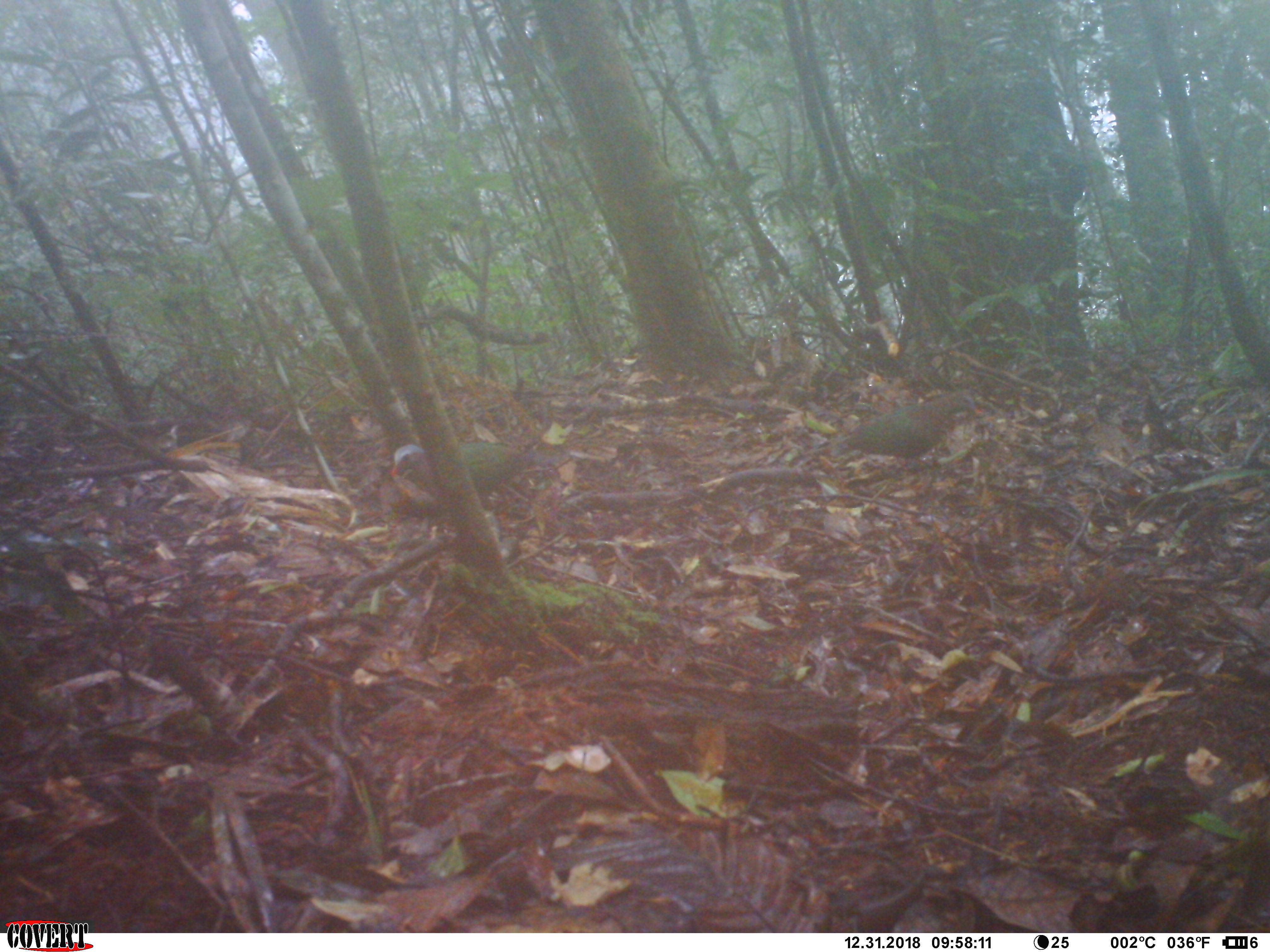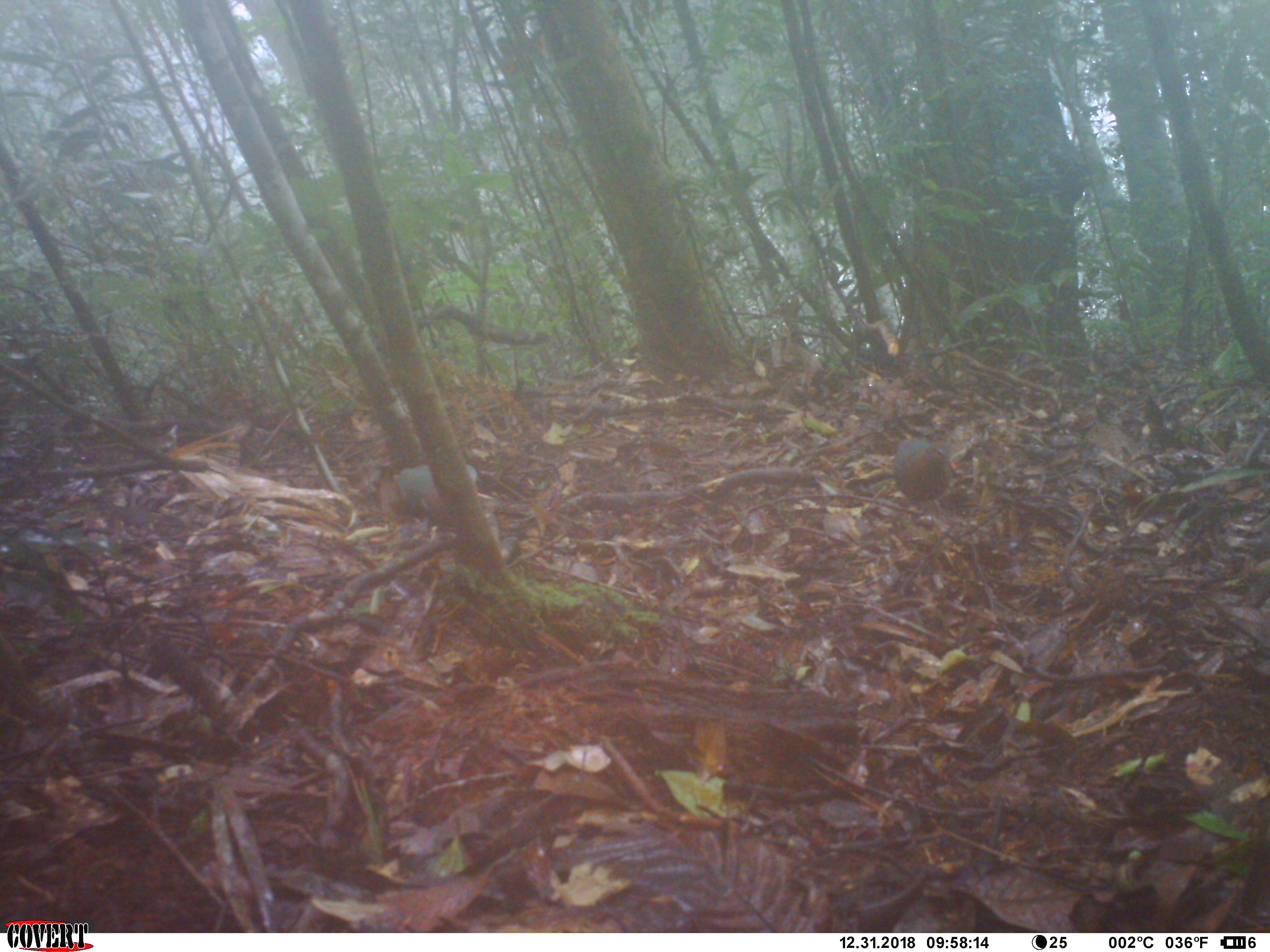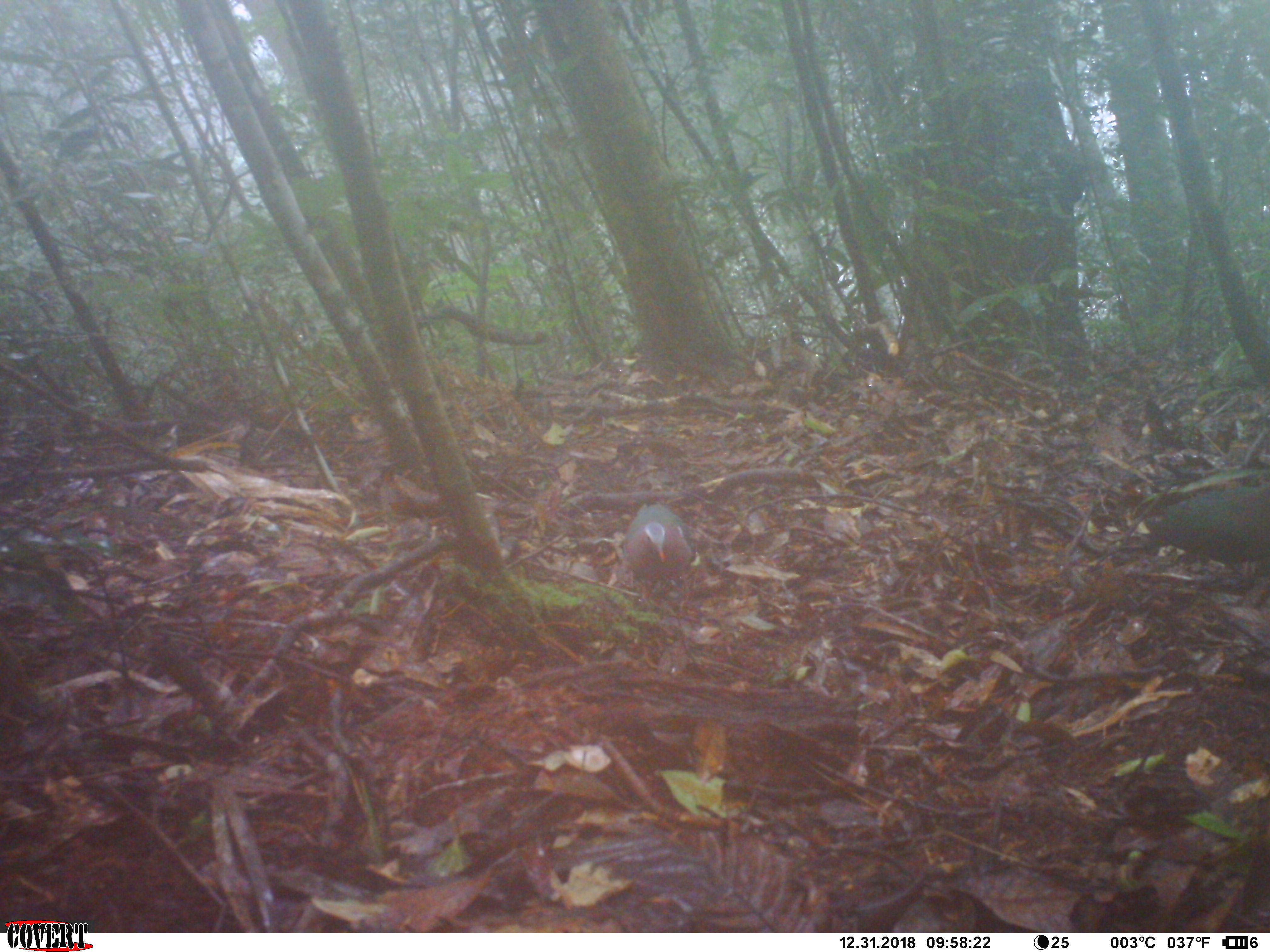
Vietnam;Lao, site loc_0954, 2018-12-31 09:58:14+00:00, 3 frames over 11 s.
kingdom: Animalia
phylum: Chordata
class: Aves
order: Columbiformes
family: Columbidae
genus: Chalcophaps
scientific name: Chalcophaps indica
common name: emerald dove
Emerald dove (Chalcophaps indica). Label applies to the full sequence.